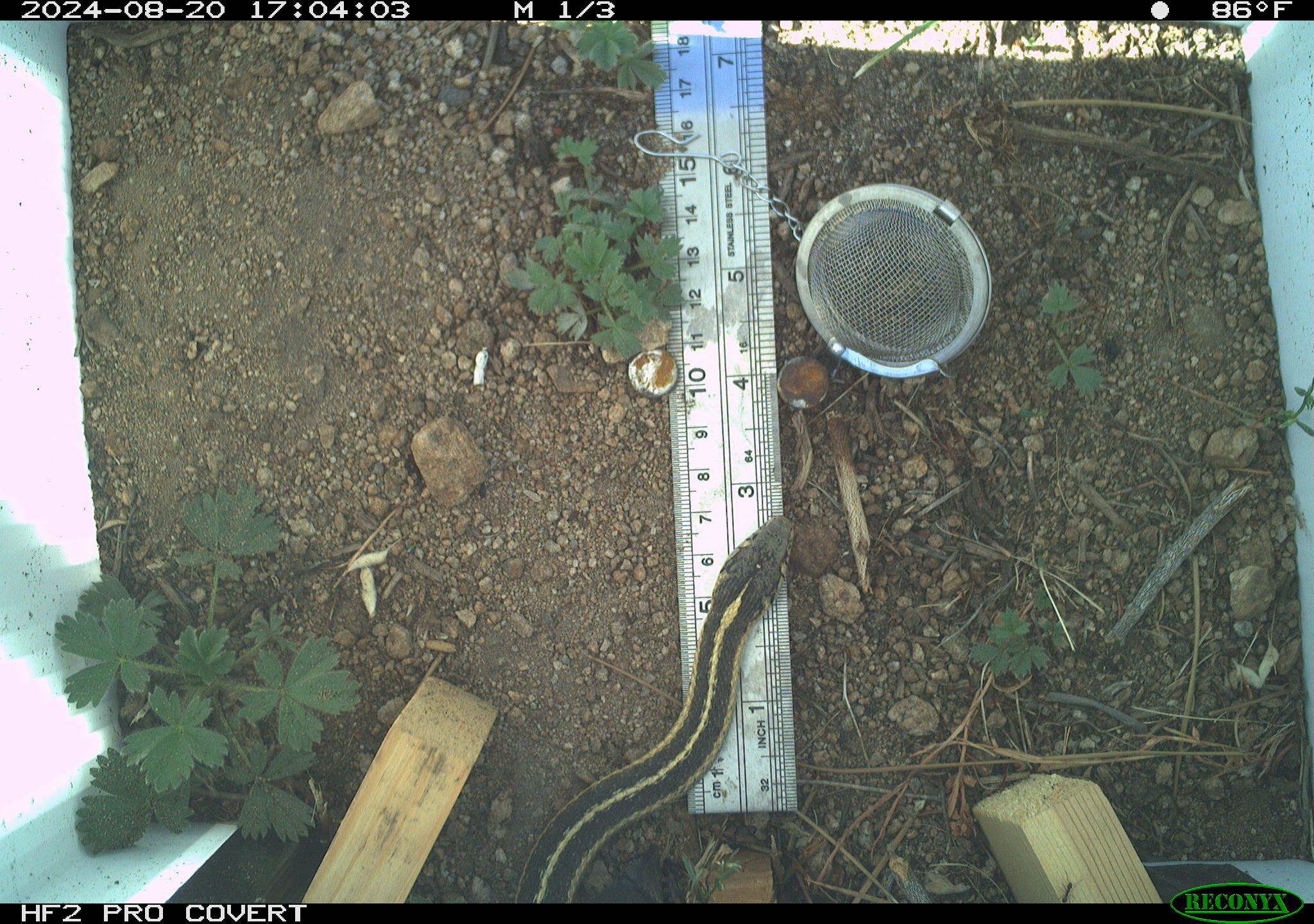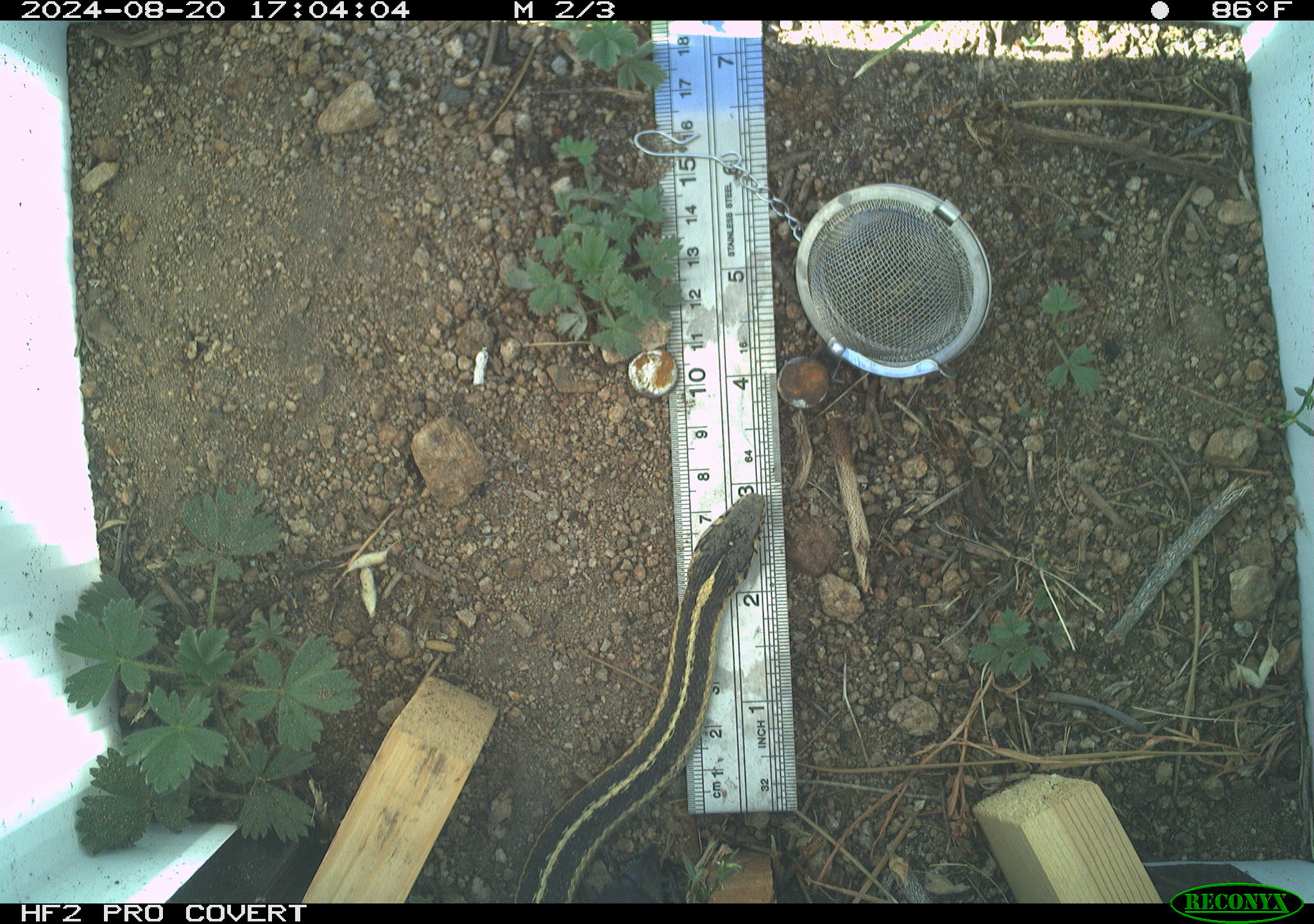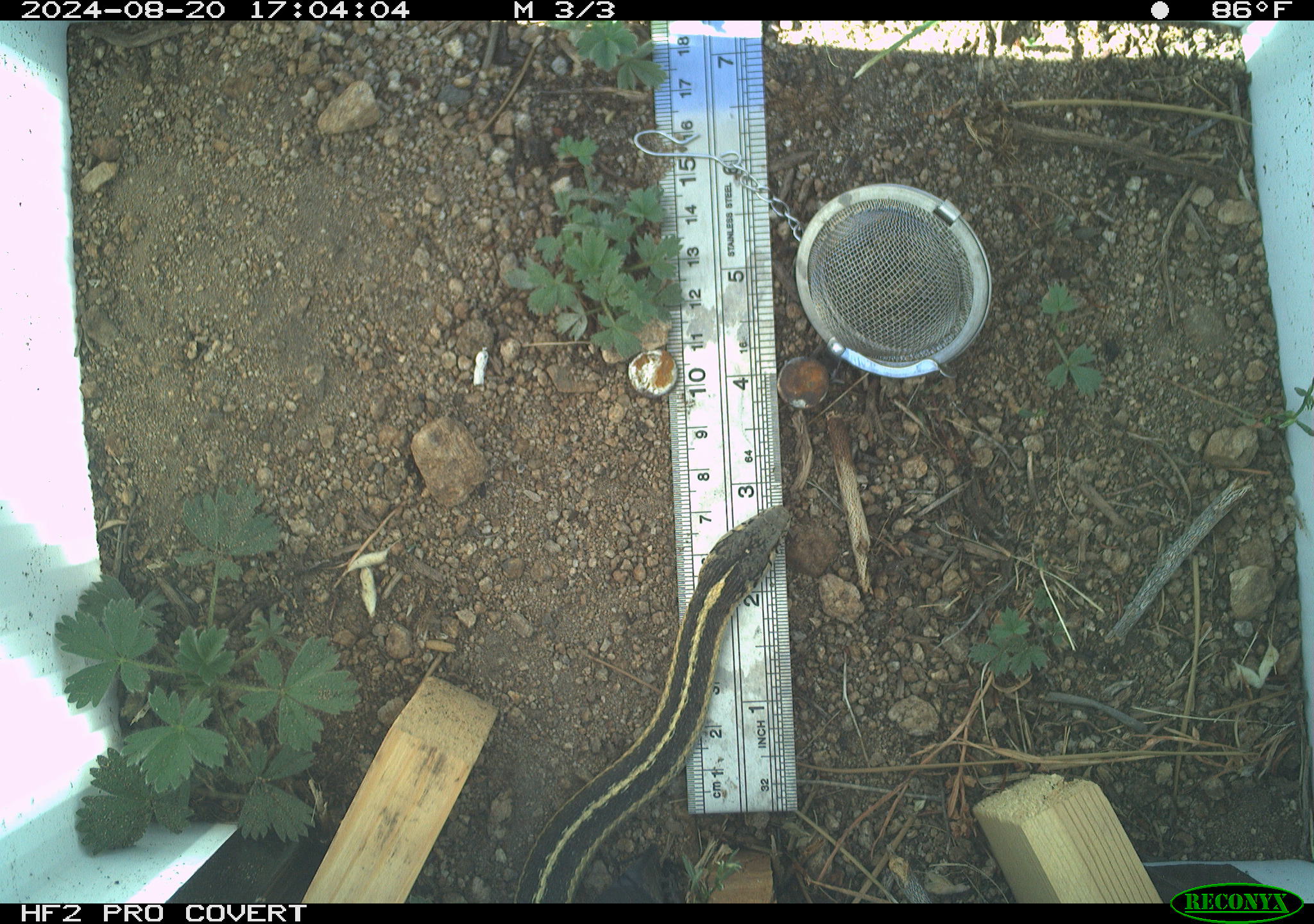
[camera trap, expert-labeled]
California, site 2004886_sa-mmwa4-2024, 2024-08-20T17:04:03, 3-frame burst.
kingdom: Animalia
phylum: Chordata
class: Reptilia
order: Squamata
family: Colubridae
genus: Thamnophis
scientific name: Thamnophis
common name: american gartersnakes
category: thamnophis species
Thamnophis species (american gartersnakes) (Thamnophis).